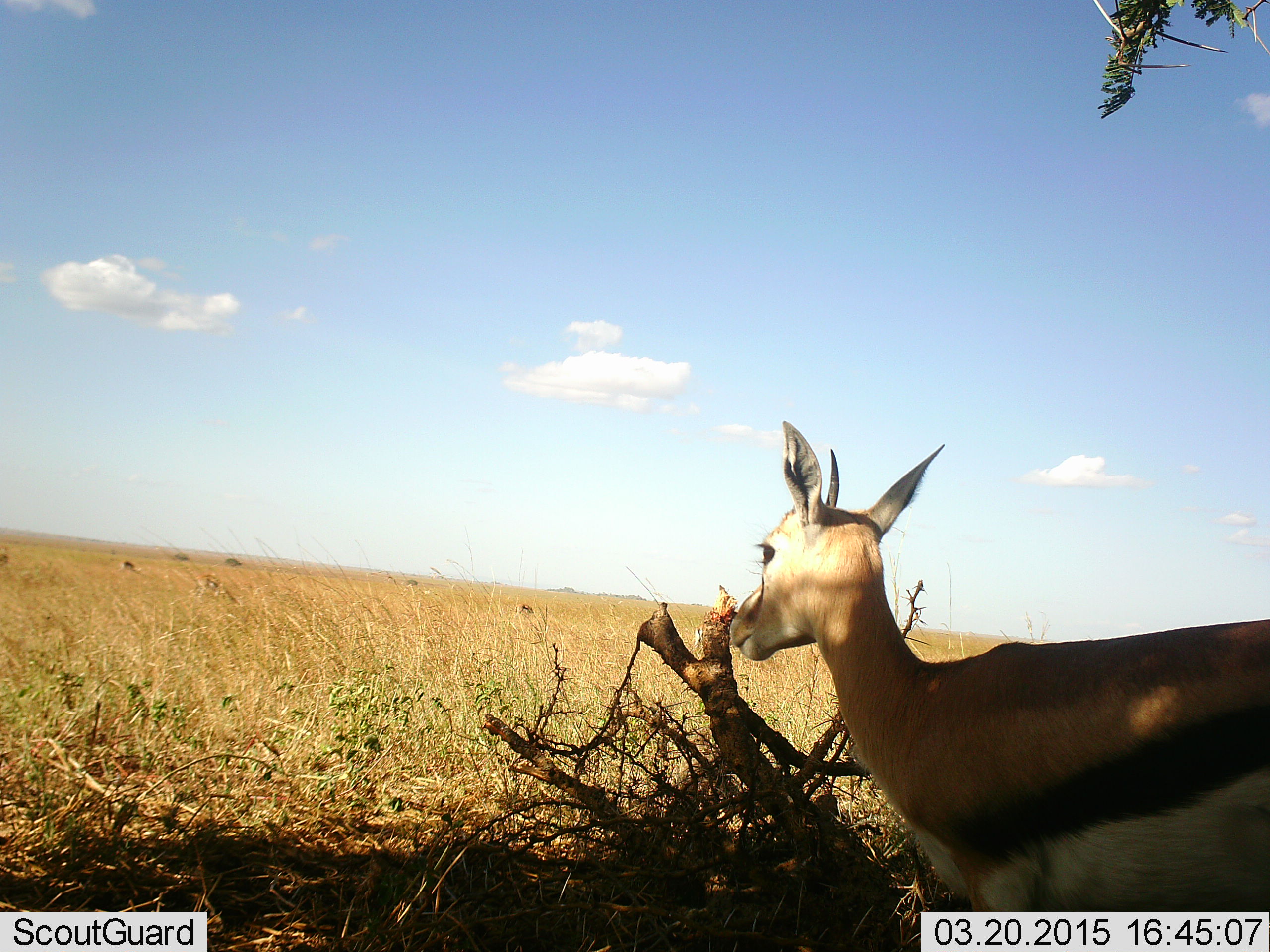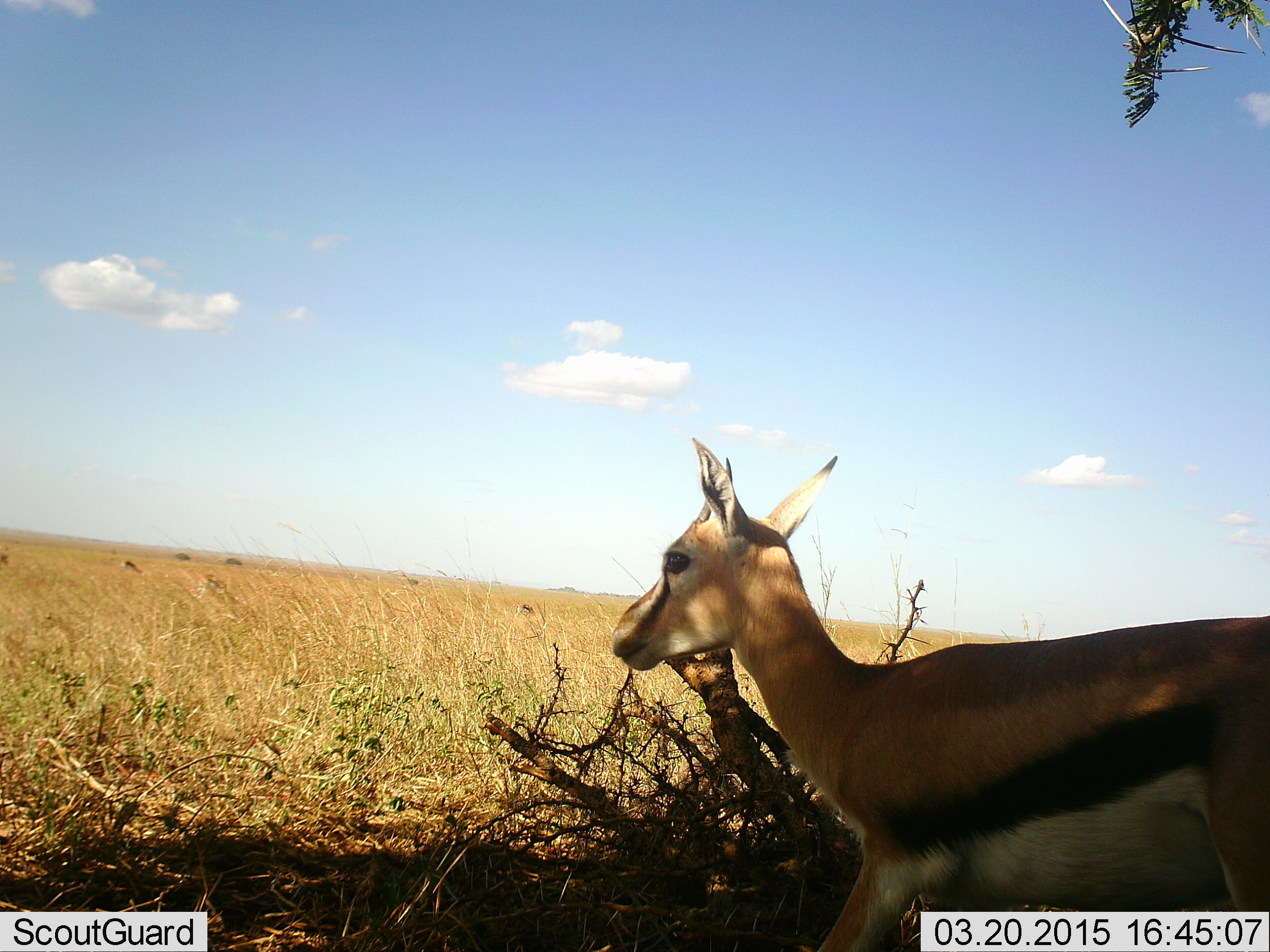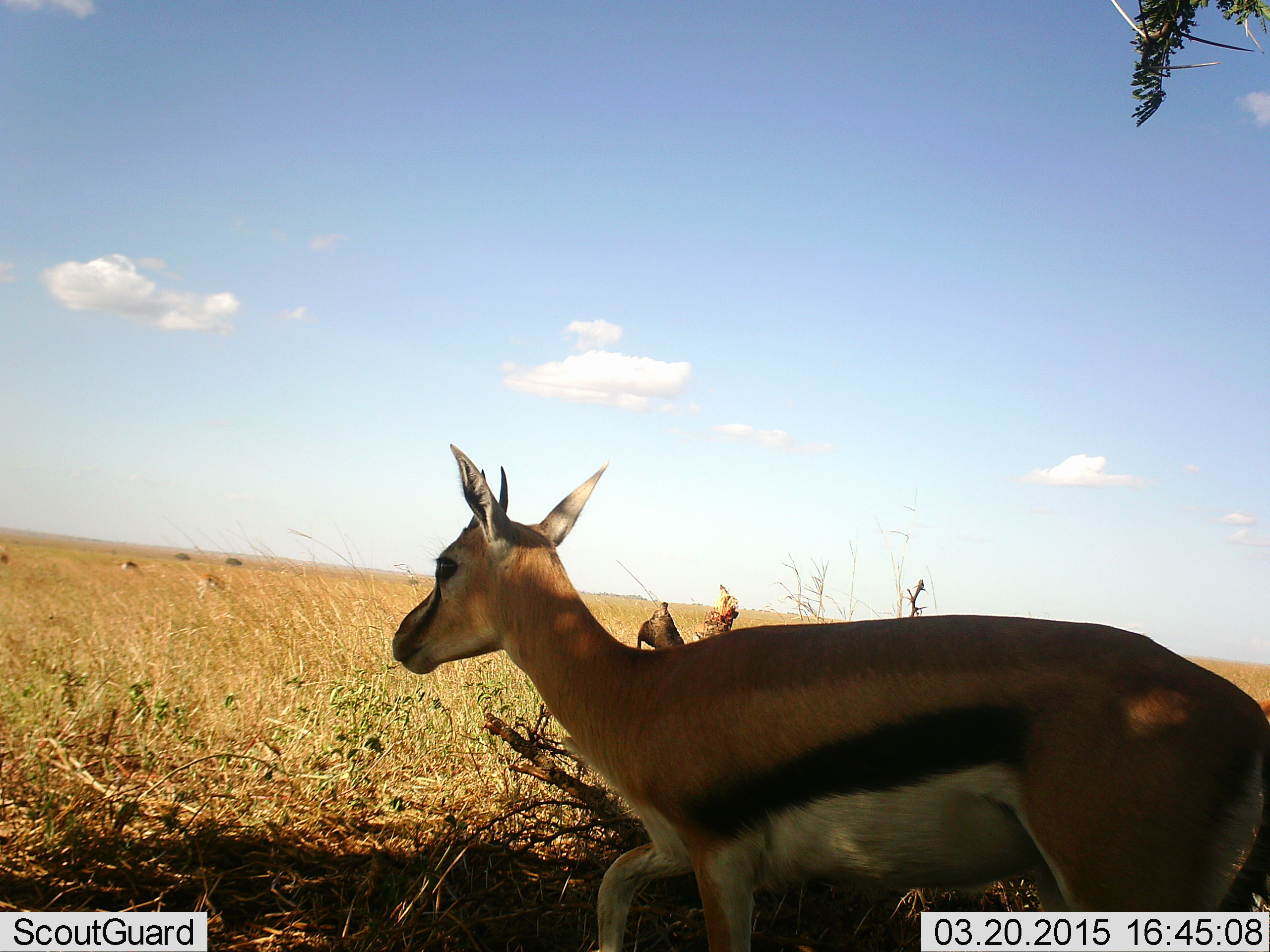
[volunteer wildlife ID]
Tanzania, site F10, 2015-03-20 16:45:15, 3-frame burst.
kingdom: Animalia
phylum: Chordata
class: Mammalia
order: Artiodactyla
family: Bovidae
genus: Eudorcas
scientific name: Eudorcas thomsonii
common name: thomson's gazelle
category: gazellethomsons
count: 1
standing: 60%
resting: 0%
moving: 60%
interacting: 0%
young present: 0%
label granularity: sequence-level